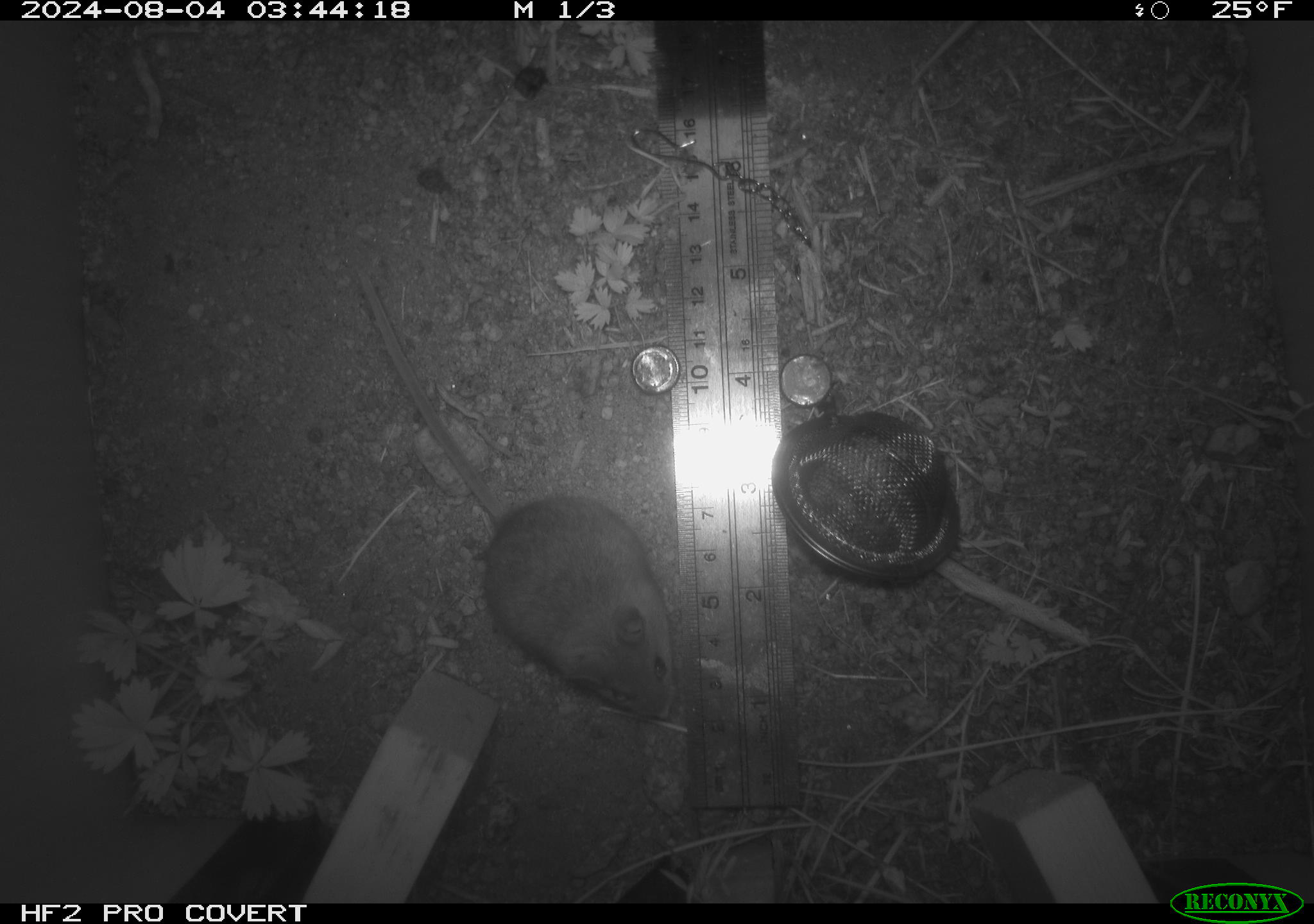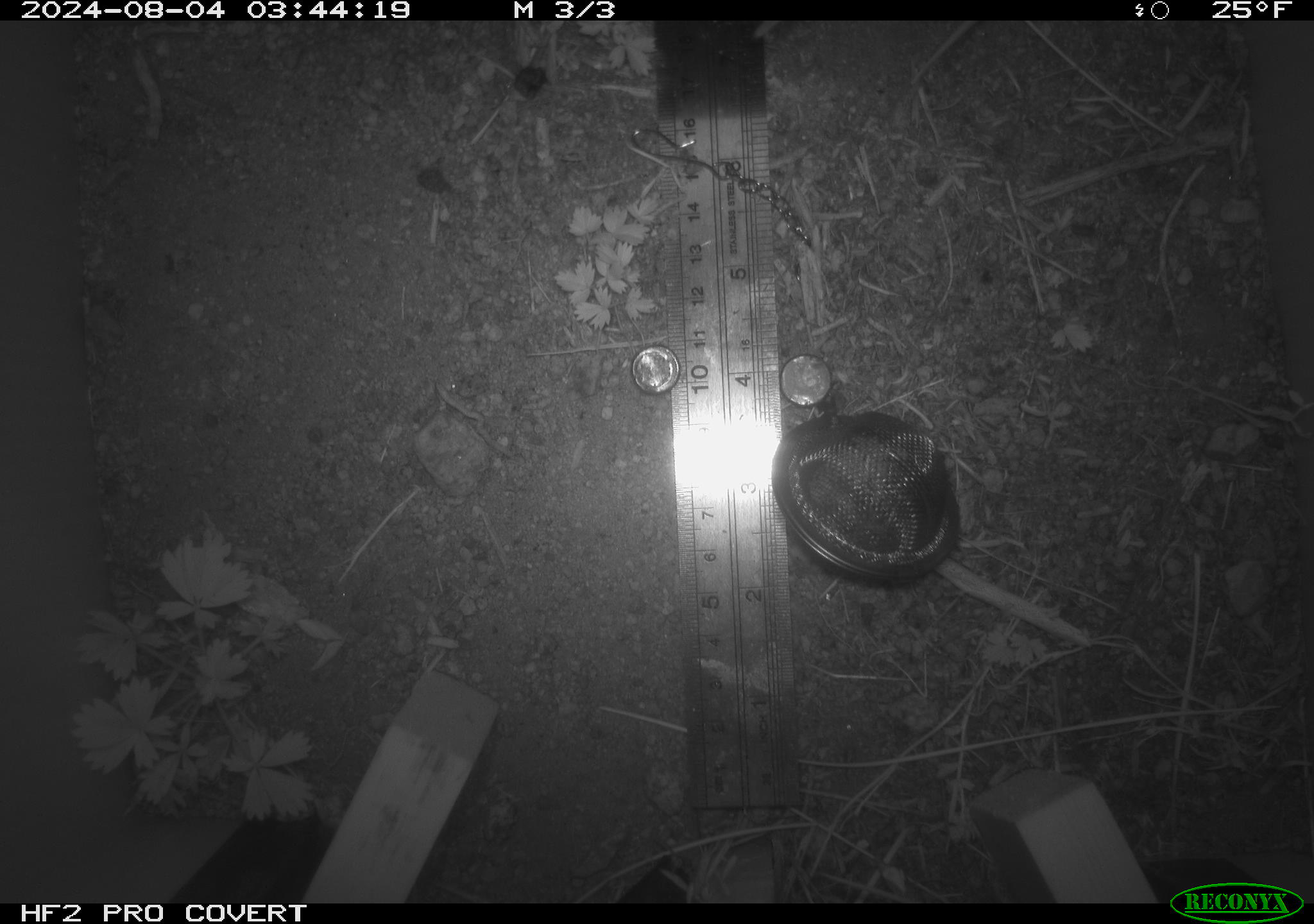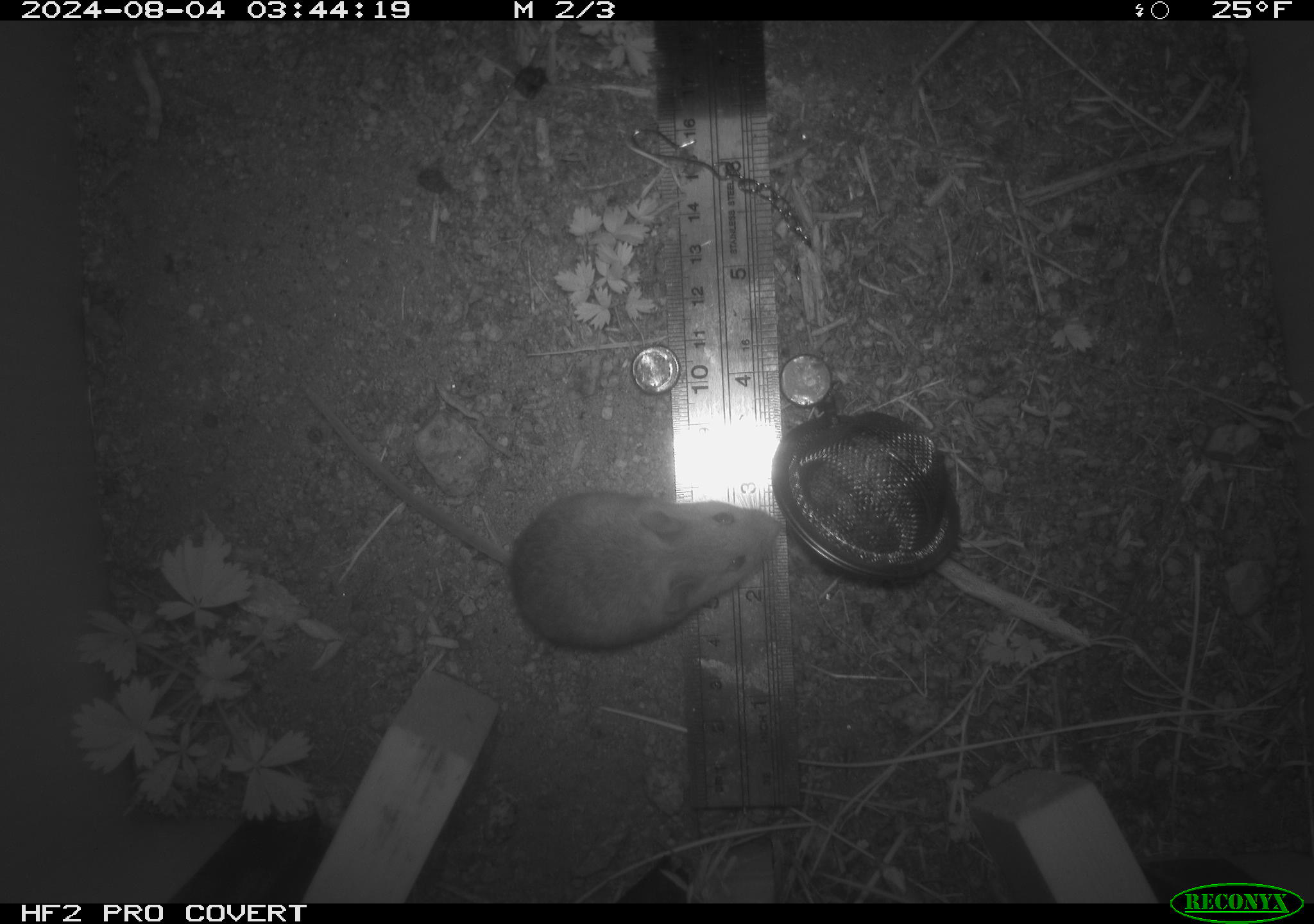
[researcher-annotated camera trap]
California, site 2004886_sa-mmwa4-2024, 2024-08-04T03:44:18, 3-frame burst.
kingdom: Animalia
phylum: Chordata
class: Mammalia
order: Rodentia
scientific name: Rodentia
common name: mouse species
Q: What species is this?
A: Mouse species (Rodentia).